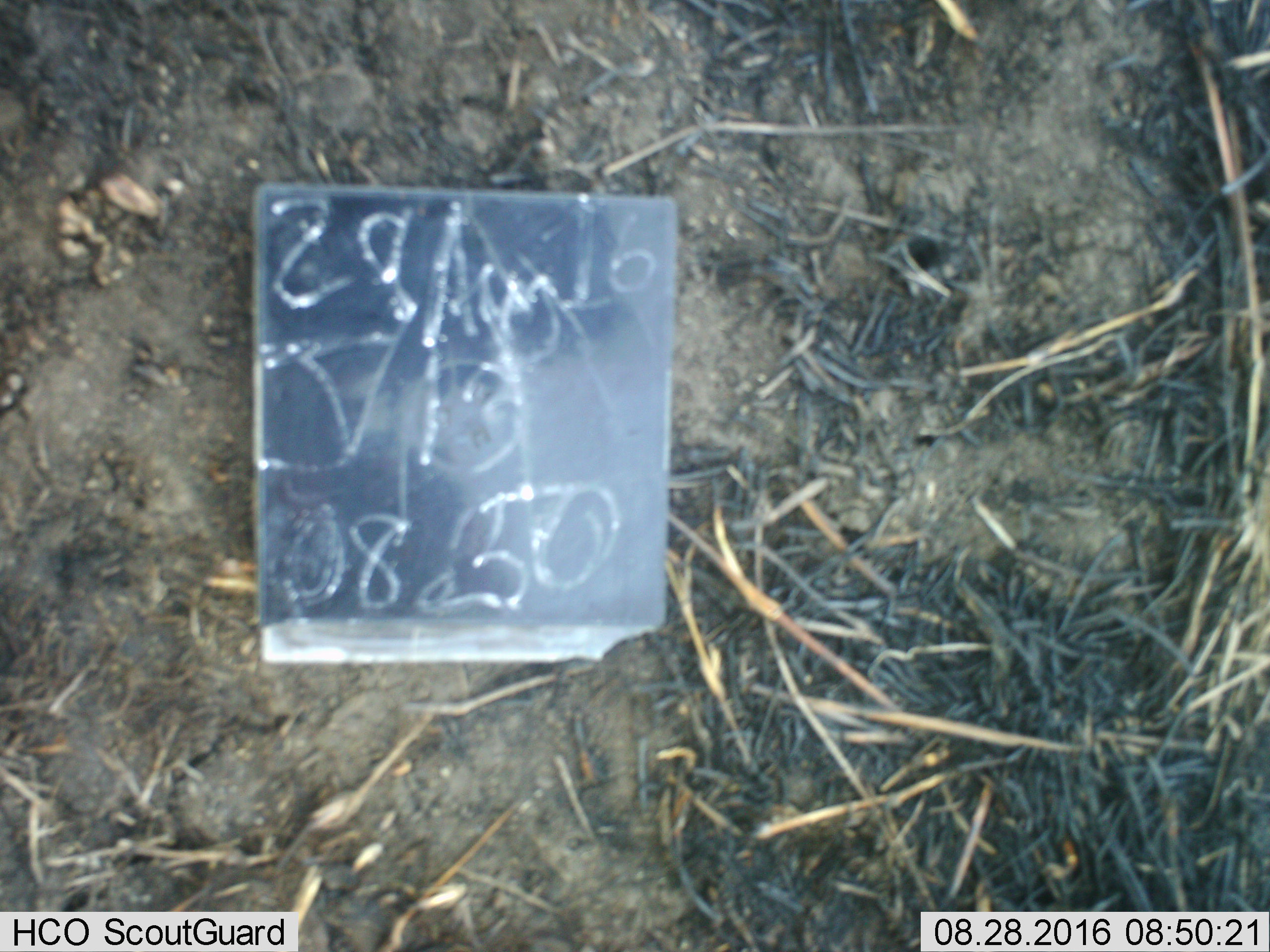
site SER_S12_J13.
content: unidentified animal